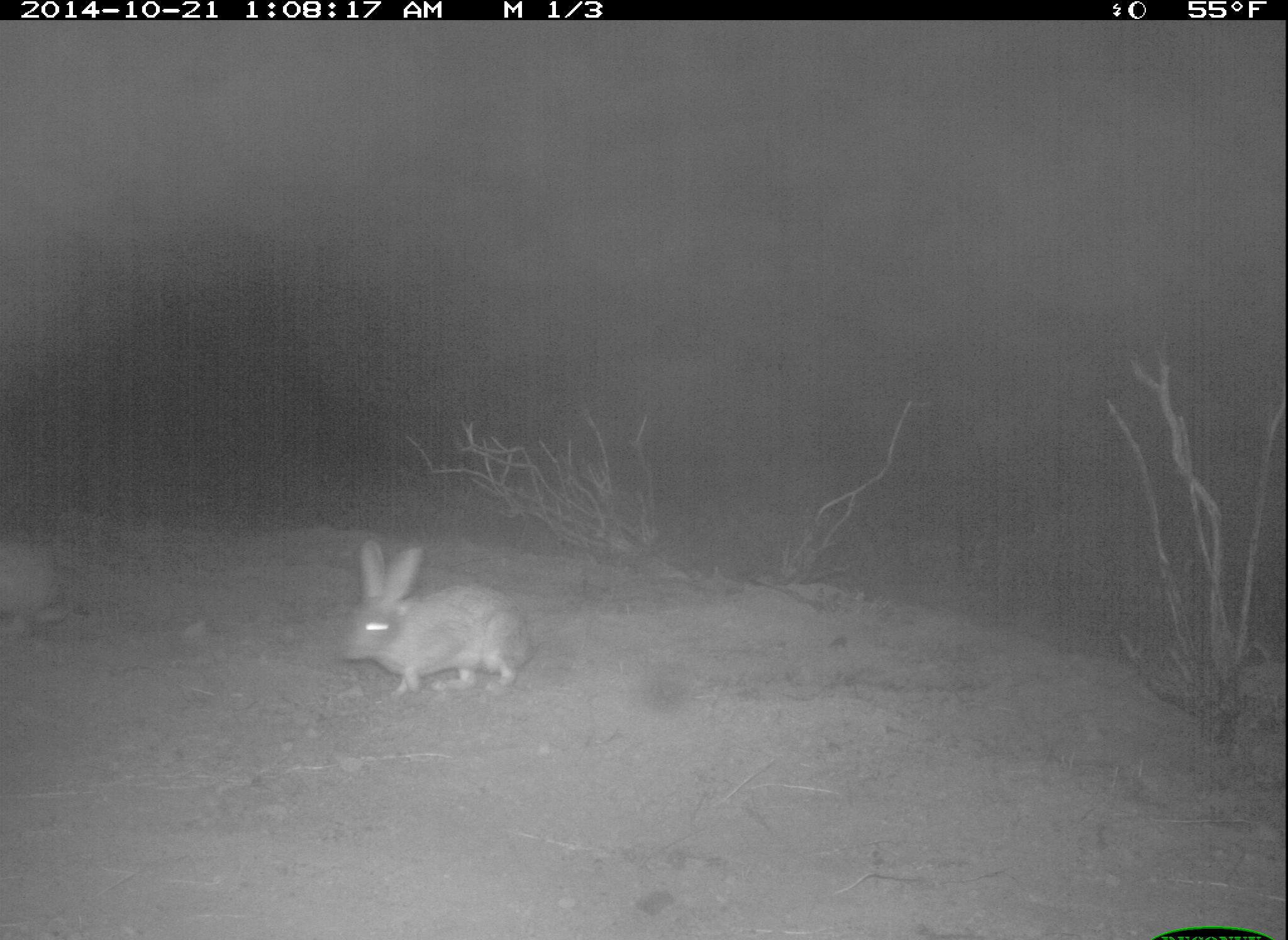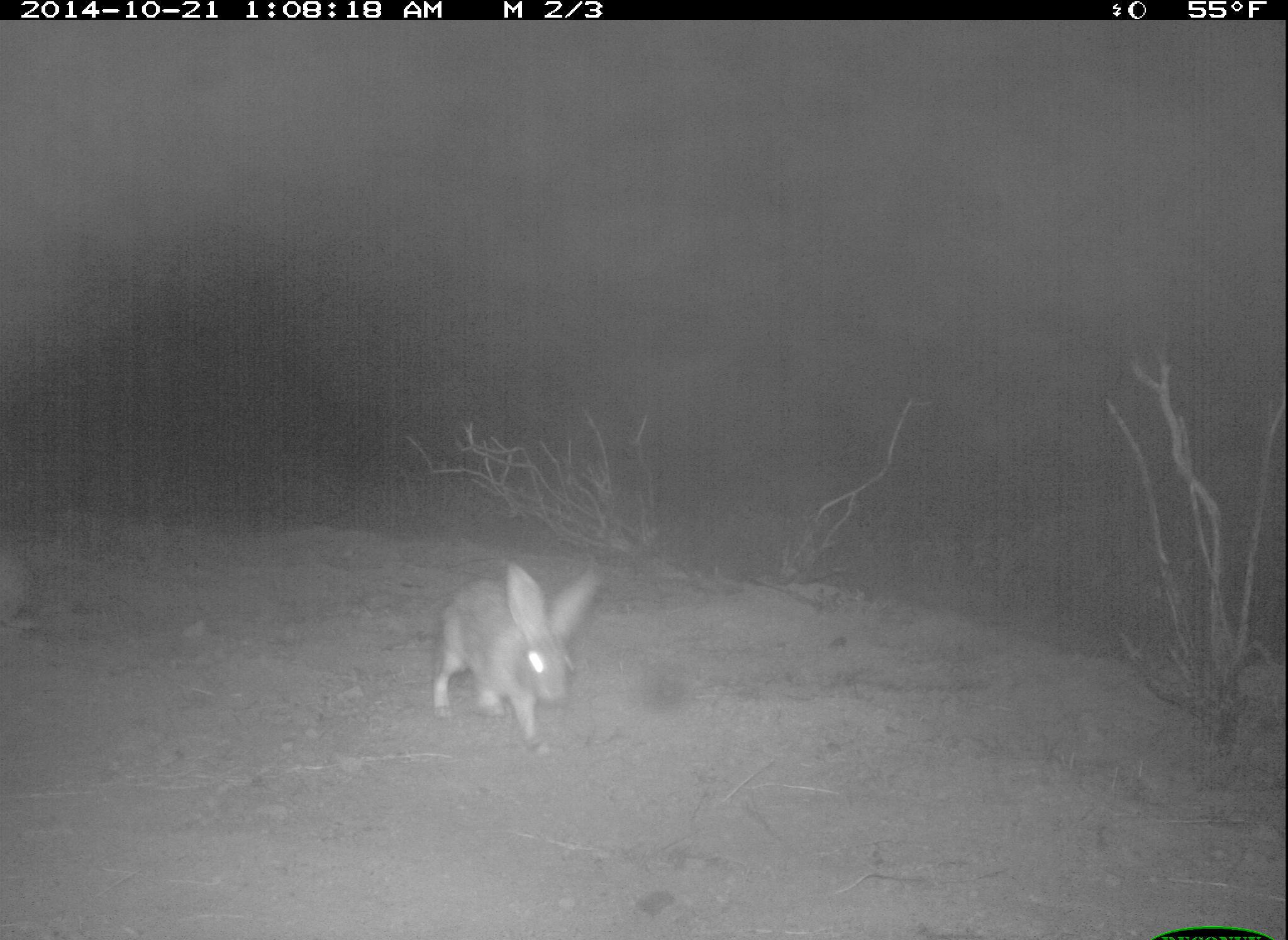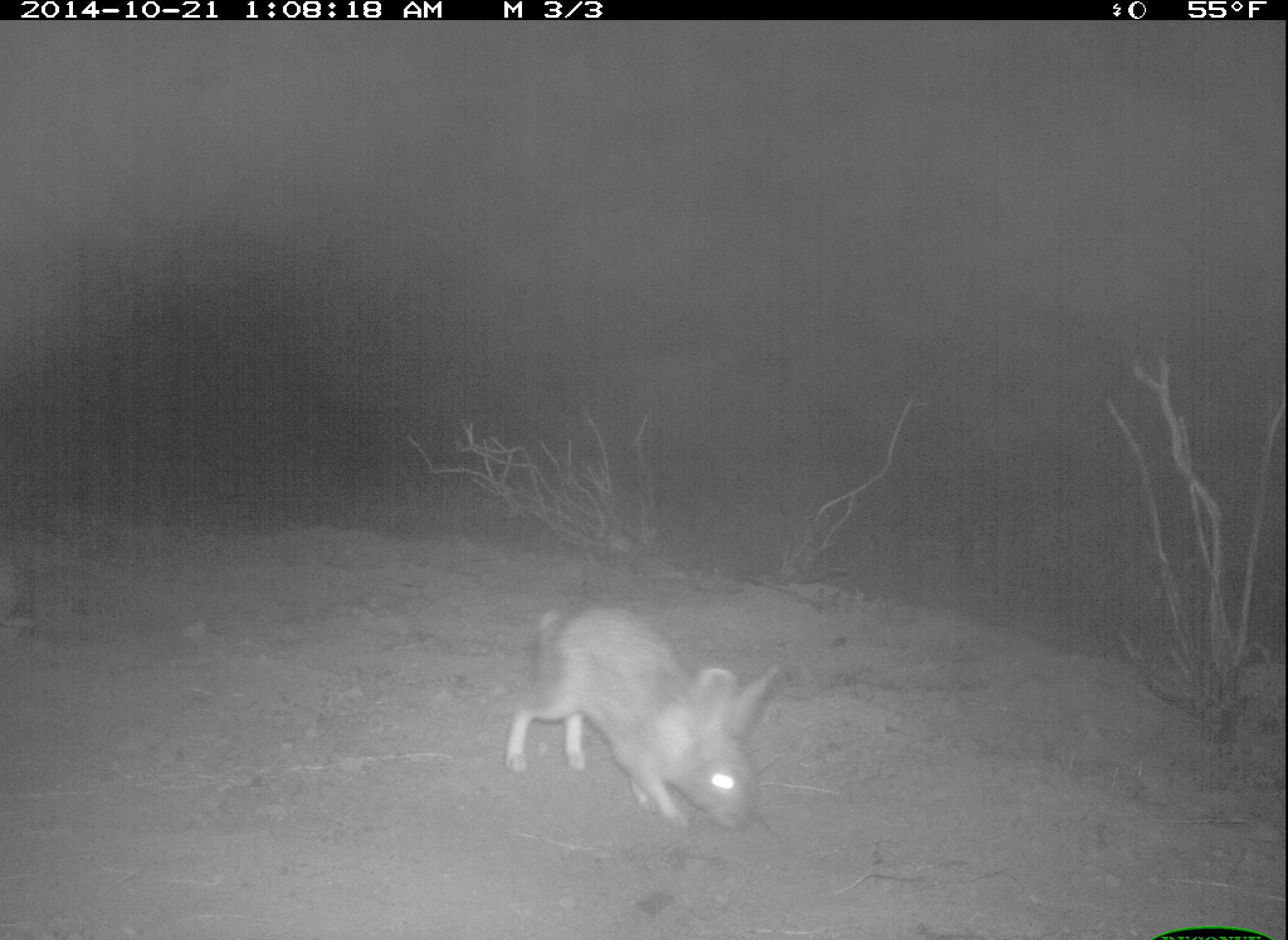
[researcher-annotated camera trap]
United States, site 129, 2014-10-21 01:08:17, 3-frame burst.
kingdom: Animalia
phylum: Chordata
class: Mammalia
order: Lagomorpha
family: Leporidae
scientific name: Leporidae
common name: rabbits and hares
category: rabbit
Rabbit (rabbits and hares) (Leporidae).